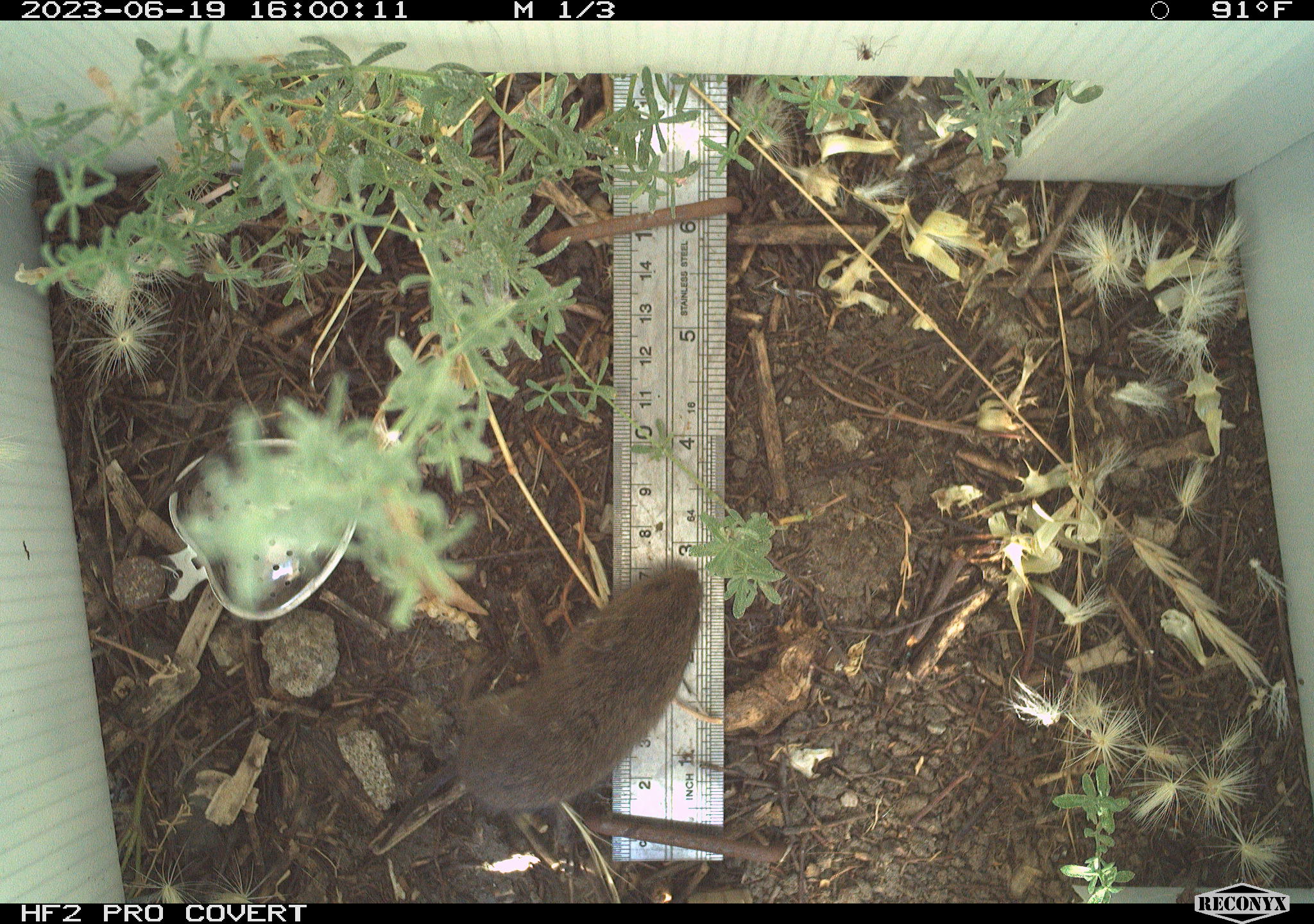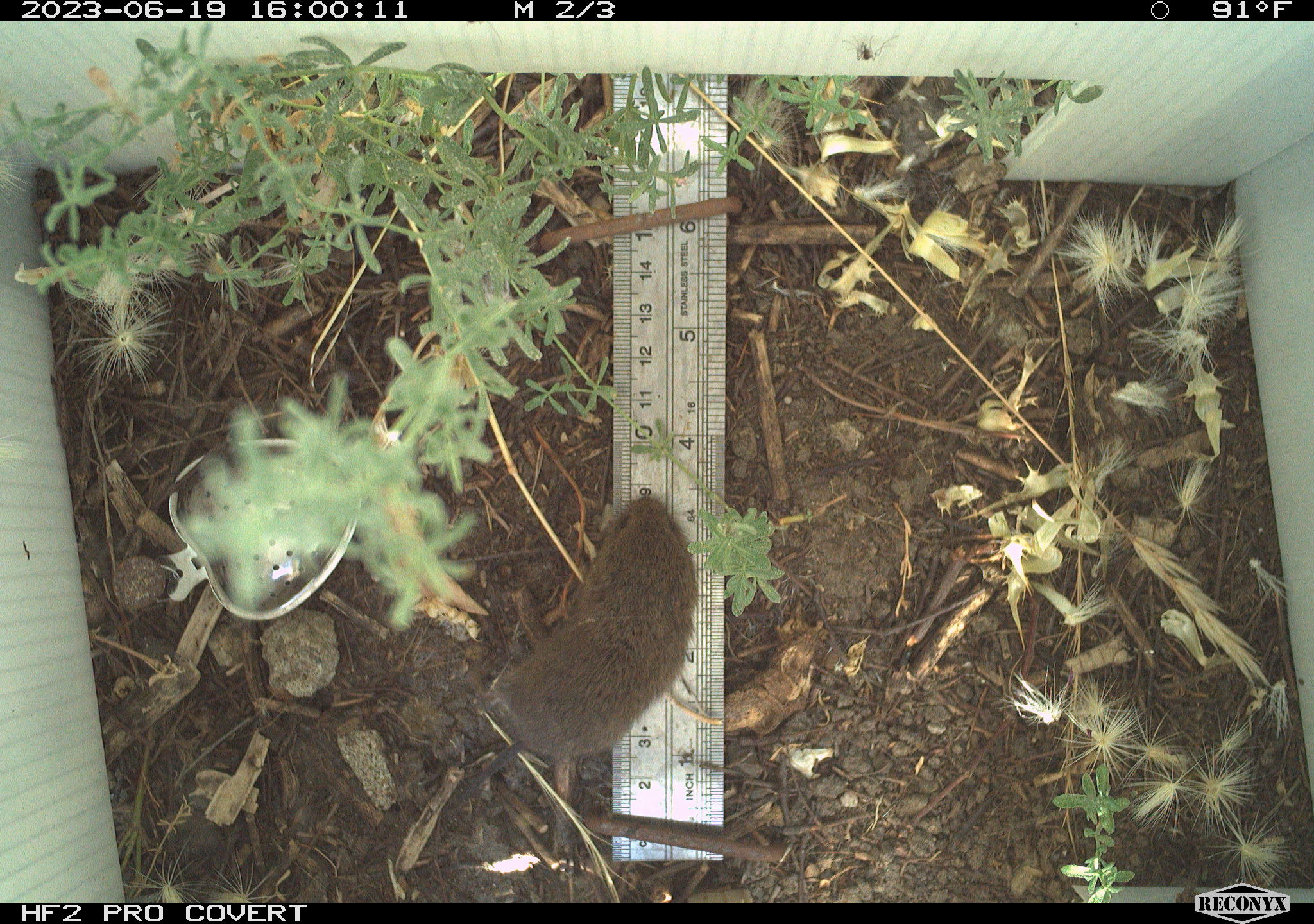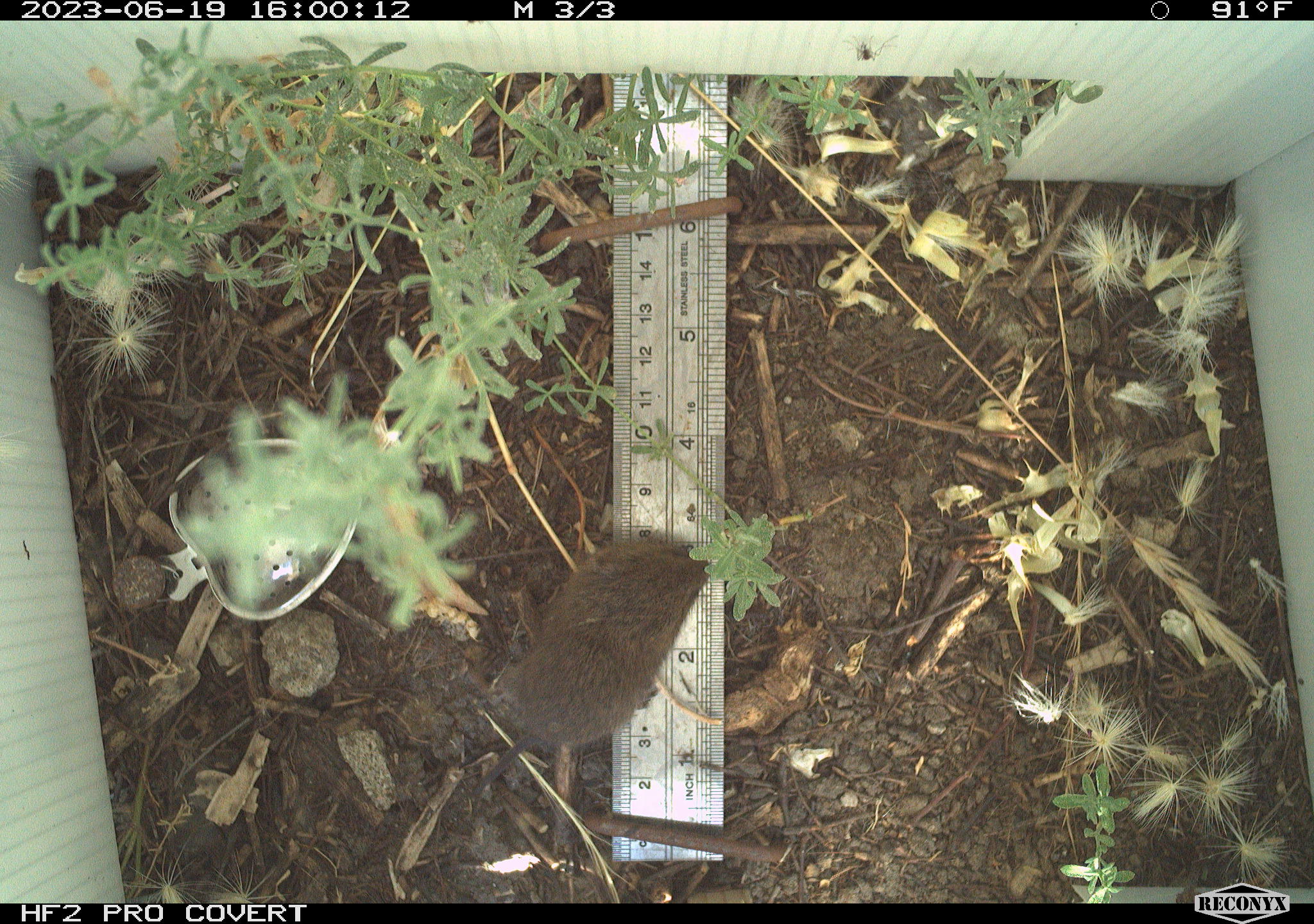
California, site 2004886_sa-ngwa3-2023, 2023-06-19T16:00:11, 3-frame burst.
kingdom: Animalia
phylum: Chordata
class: Mammalia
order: Rodentia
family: Cricetidae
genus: Microtus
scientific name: Microtus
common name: meadow vole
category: microtus species